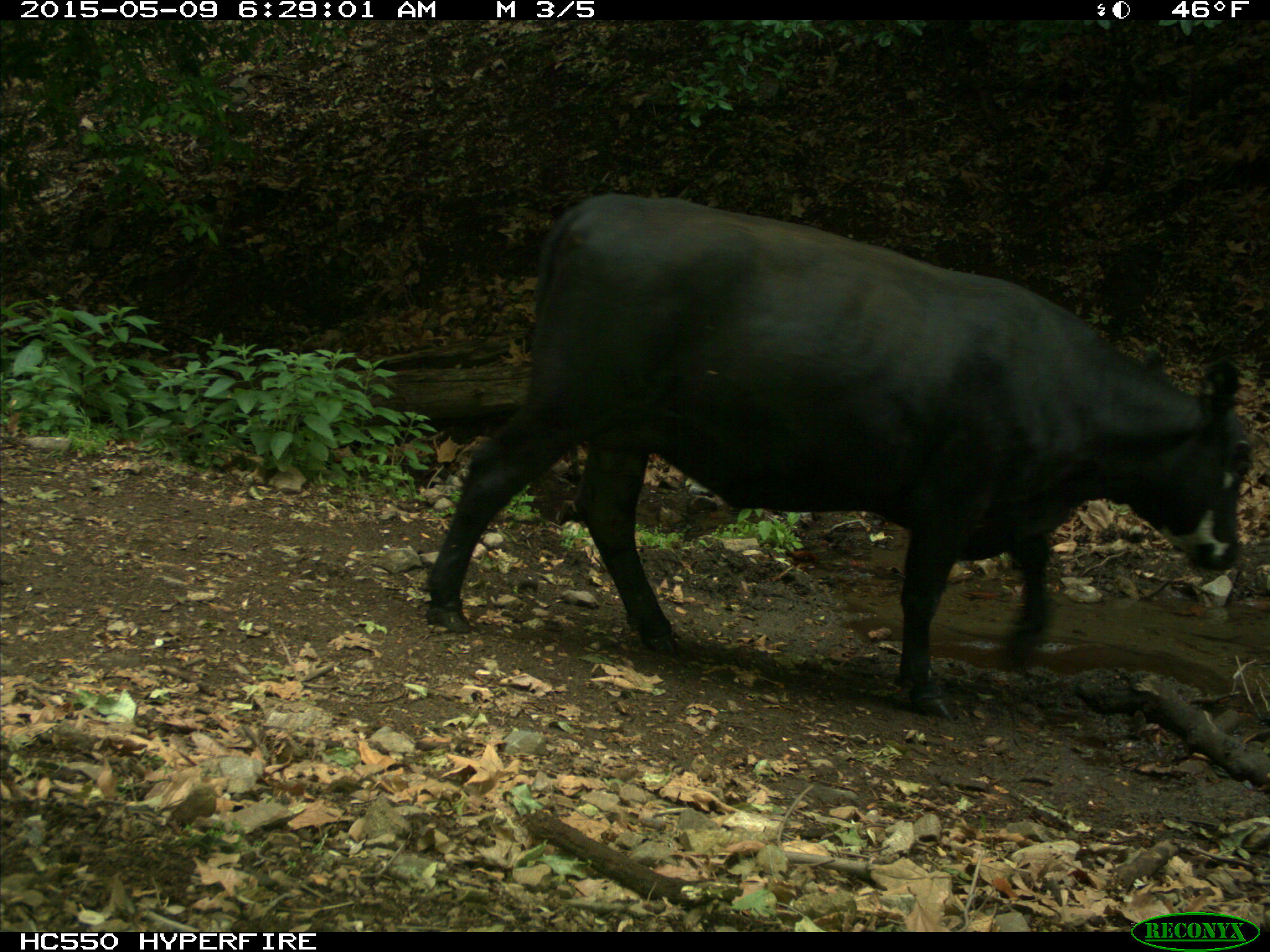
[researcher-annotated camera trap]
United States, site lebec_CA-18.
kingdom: Animalia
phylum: Chordata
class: Mammalia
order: Artiodactyla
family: Bovidae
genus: Bos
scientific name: Bos taurus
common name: domestic cow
Bos taurus (domestic cow).